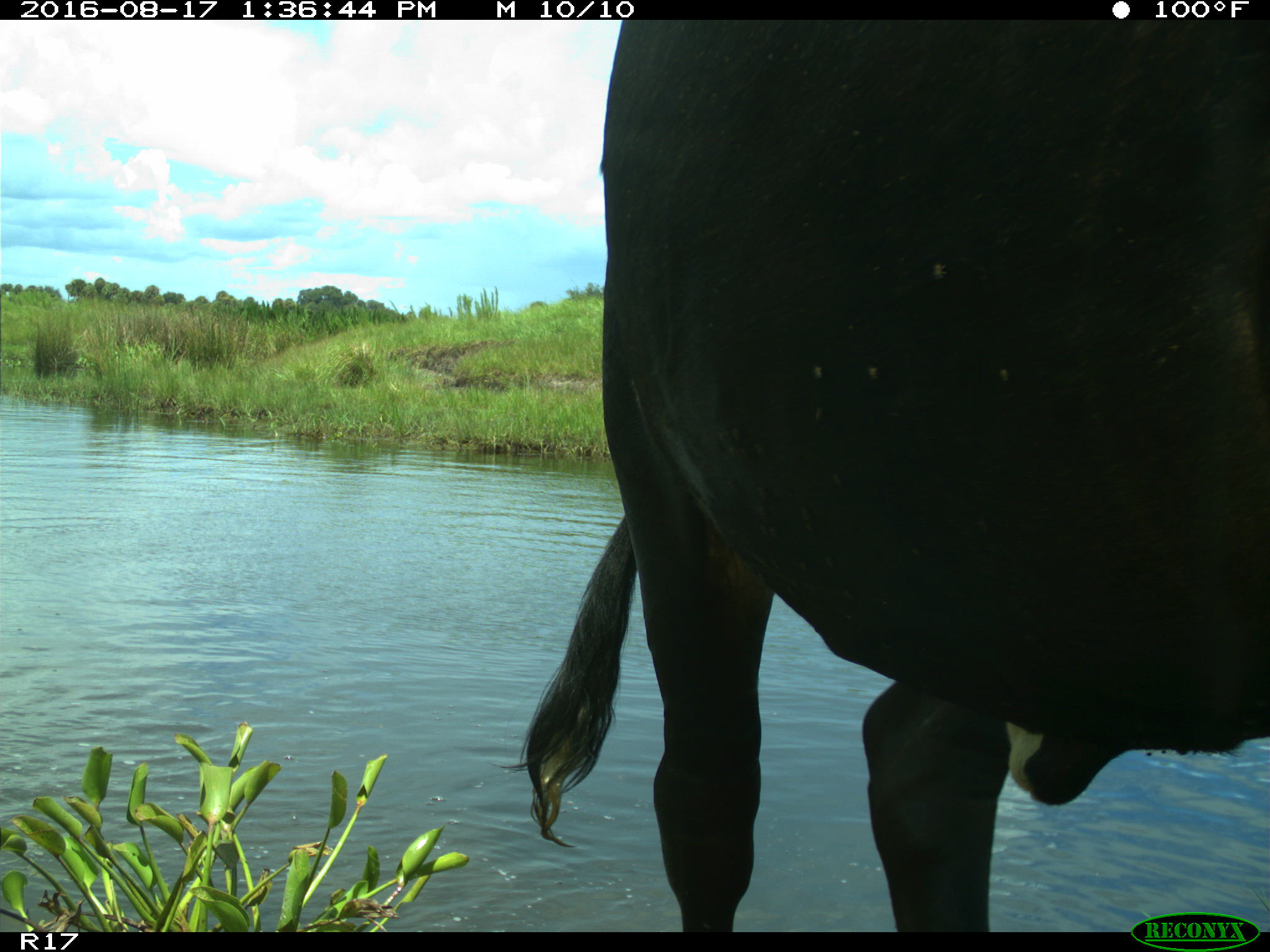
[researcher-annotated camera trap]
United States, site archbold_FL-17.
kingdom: Animalia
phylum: Chordata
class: Mammalia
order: Artiodactyla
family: Bovidae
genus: Bos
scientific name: Bos taurus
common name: domestic cow